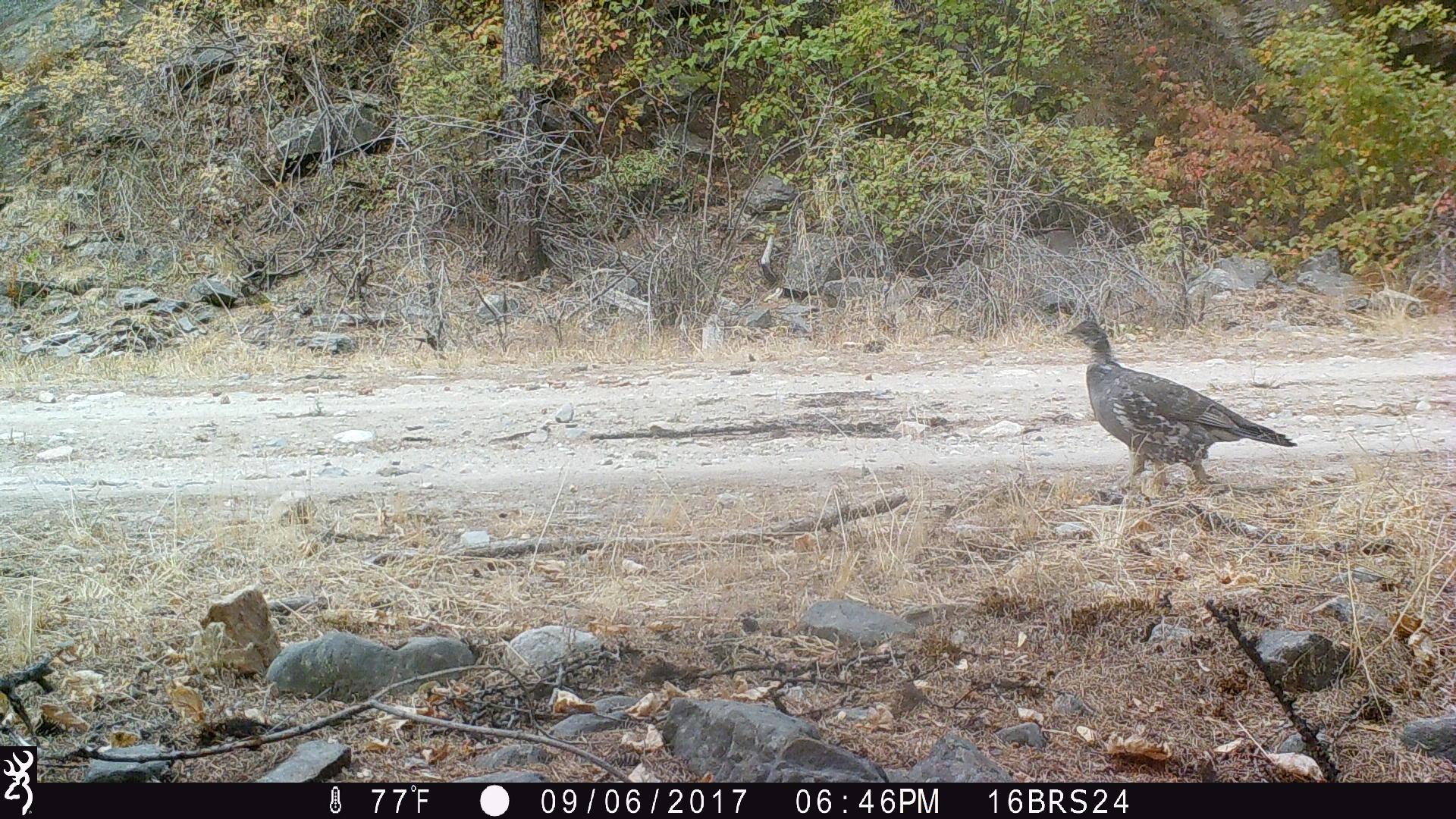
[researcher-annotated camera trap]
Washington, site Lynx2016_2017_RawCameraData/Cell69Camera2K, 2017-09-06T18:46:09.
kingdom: Animalia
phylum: Chordata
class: Aves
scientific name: Aves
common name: birds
Aves (birds). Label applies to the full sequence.